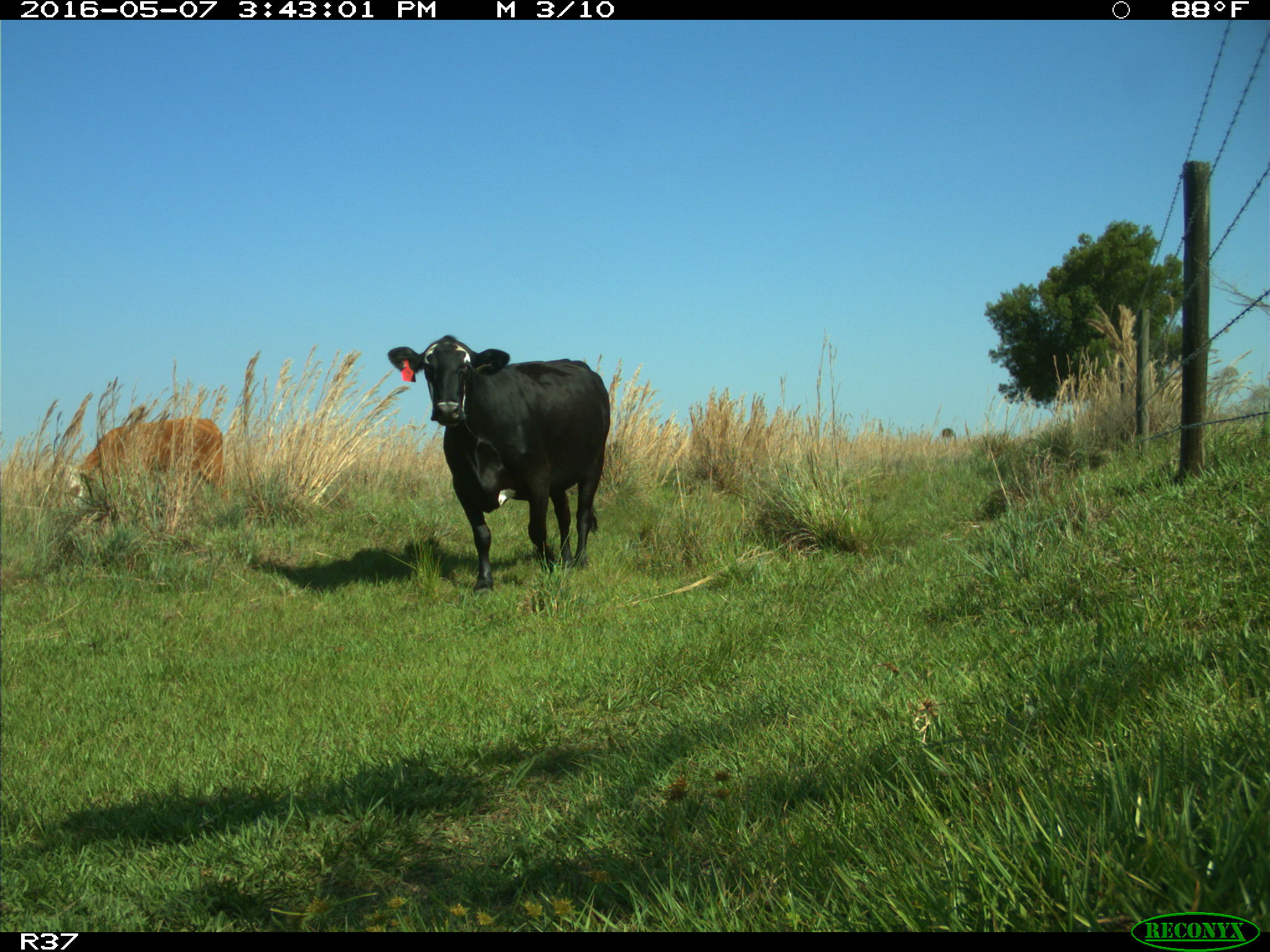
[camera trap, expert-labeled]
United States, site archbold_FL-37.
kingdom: Animalia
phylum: Chordata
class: Mammalia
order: Artiodactyla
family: Bovidae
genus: Bos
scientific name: Bos taurus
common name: domestic cow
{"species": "Bos taurus (domestic cow)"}